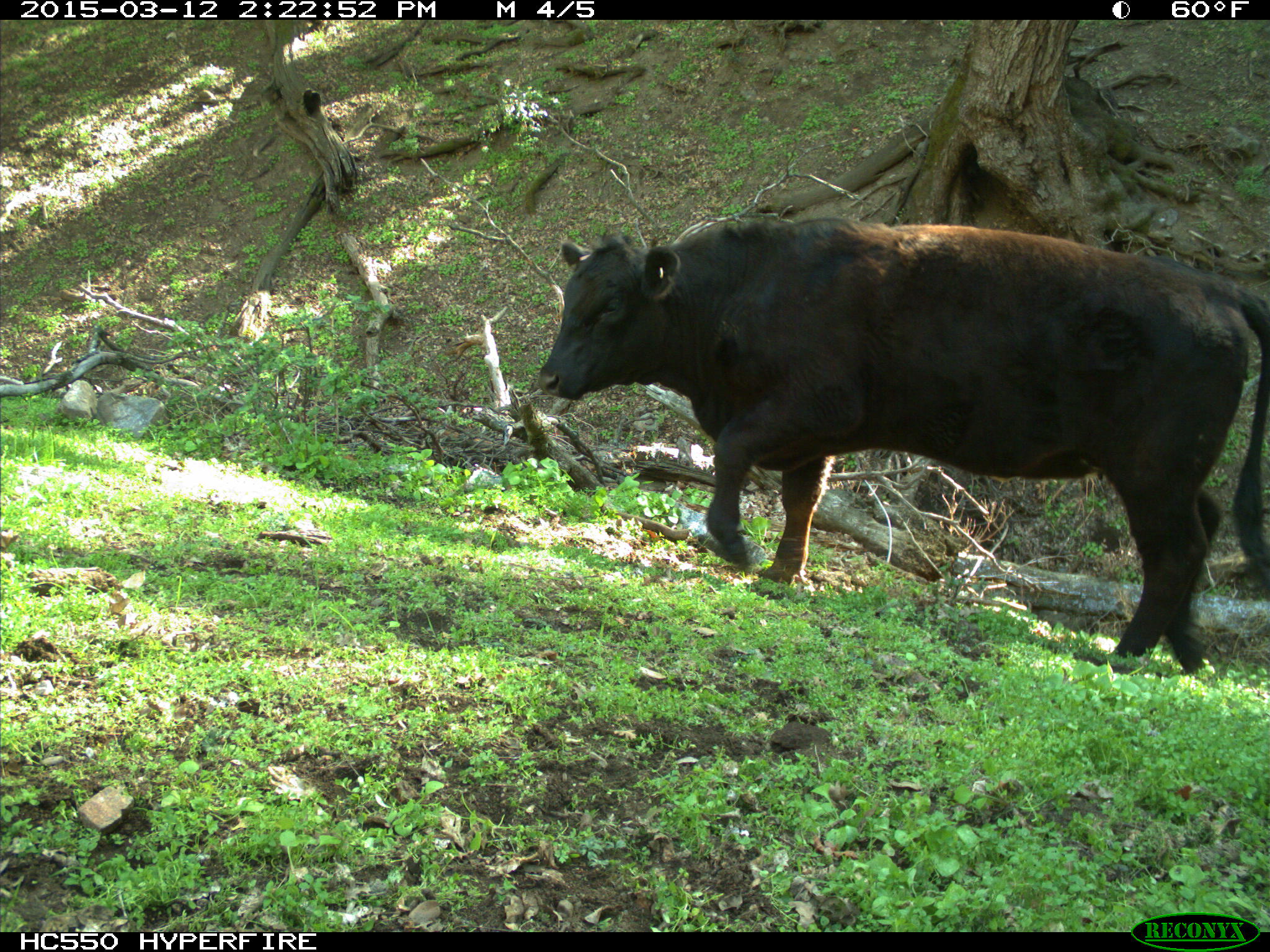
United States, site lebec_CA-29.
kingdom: Animalia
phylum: Chordata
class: Mammalia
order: Artiodactyla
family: Bovidae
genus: Bos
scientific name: Bos taurus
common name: domestic cow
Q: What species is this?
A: Bos taurus (domestic cow).